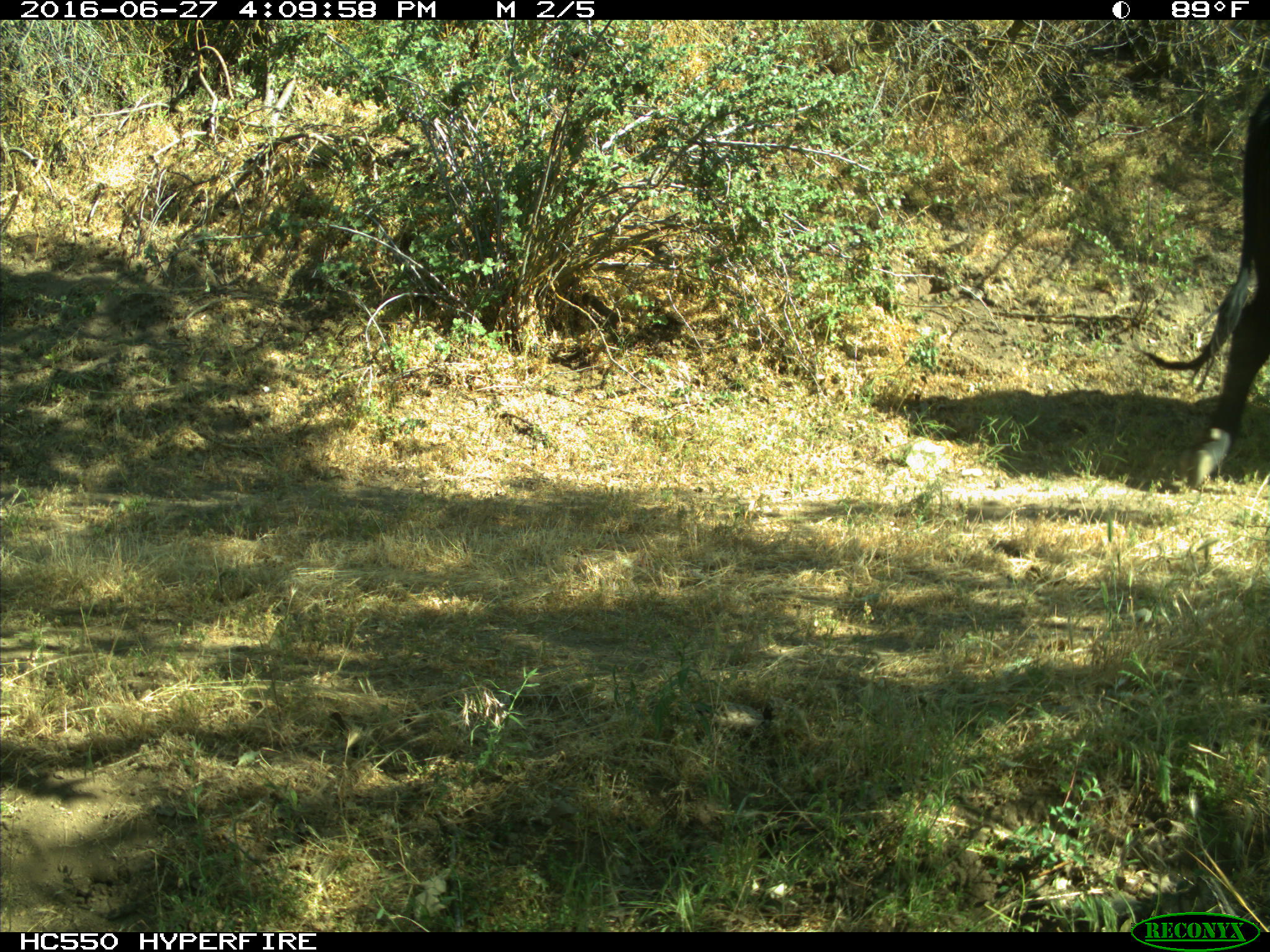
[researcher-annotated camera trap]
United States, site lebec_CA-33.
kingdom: Animalia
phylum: Chordata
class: Mammalia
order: Artiodactyla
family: Bovidae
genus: Bos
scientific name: Bos taurus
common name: domestic cow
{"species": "Bos taurus (domestic cow)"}